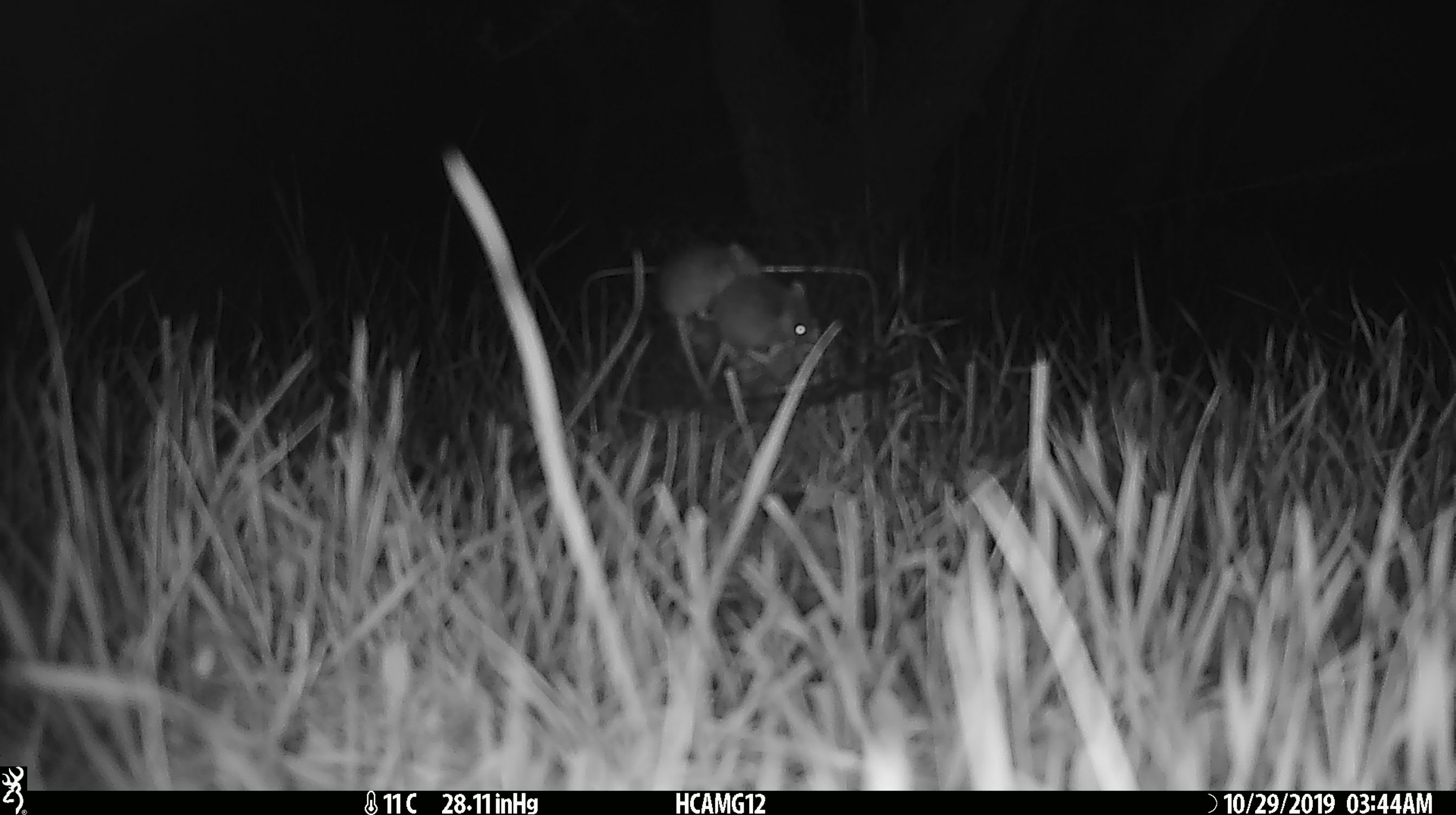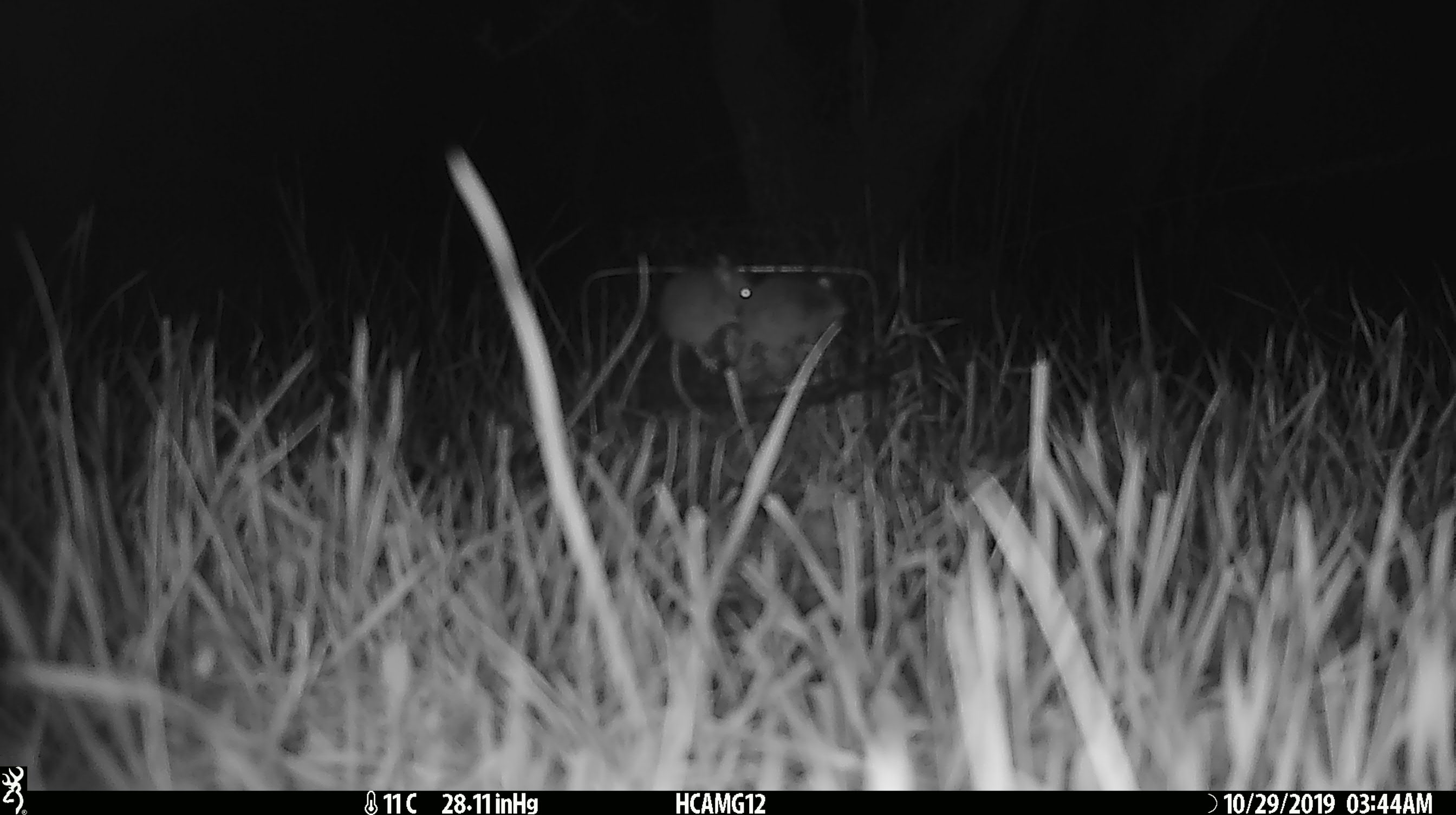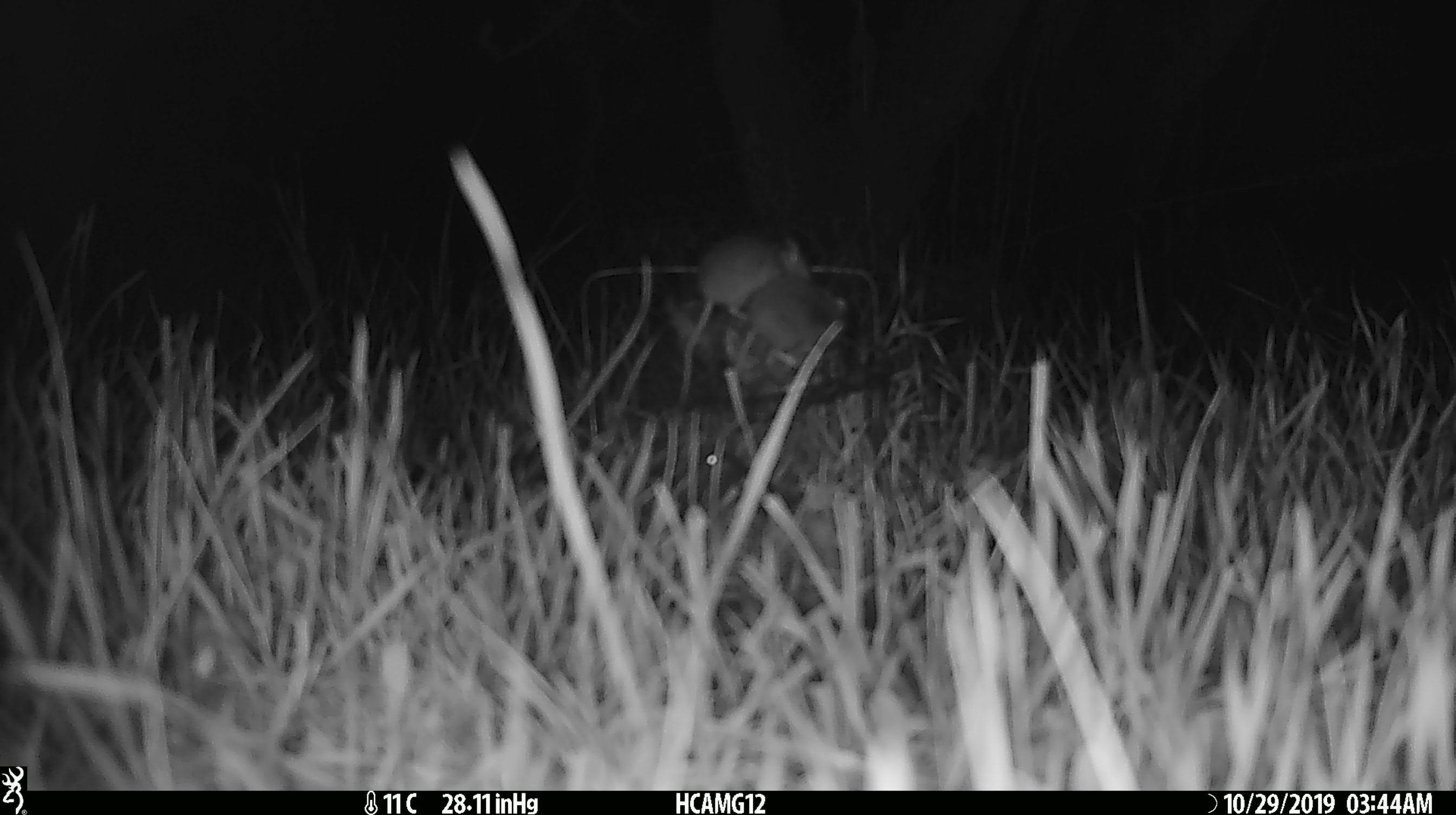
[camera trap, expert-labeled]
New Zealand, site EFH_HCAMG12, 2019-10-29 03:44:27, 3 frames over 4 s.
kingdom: Animalia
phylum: Chordata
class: Mammalia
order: Rodentia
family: Muridae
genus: Mus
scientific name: Mus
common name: mouse